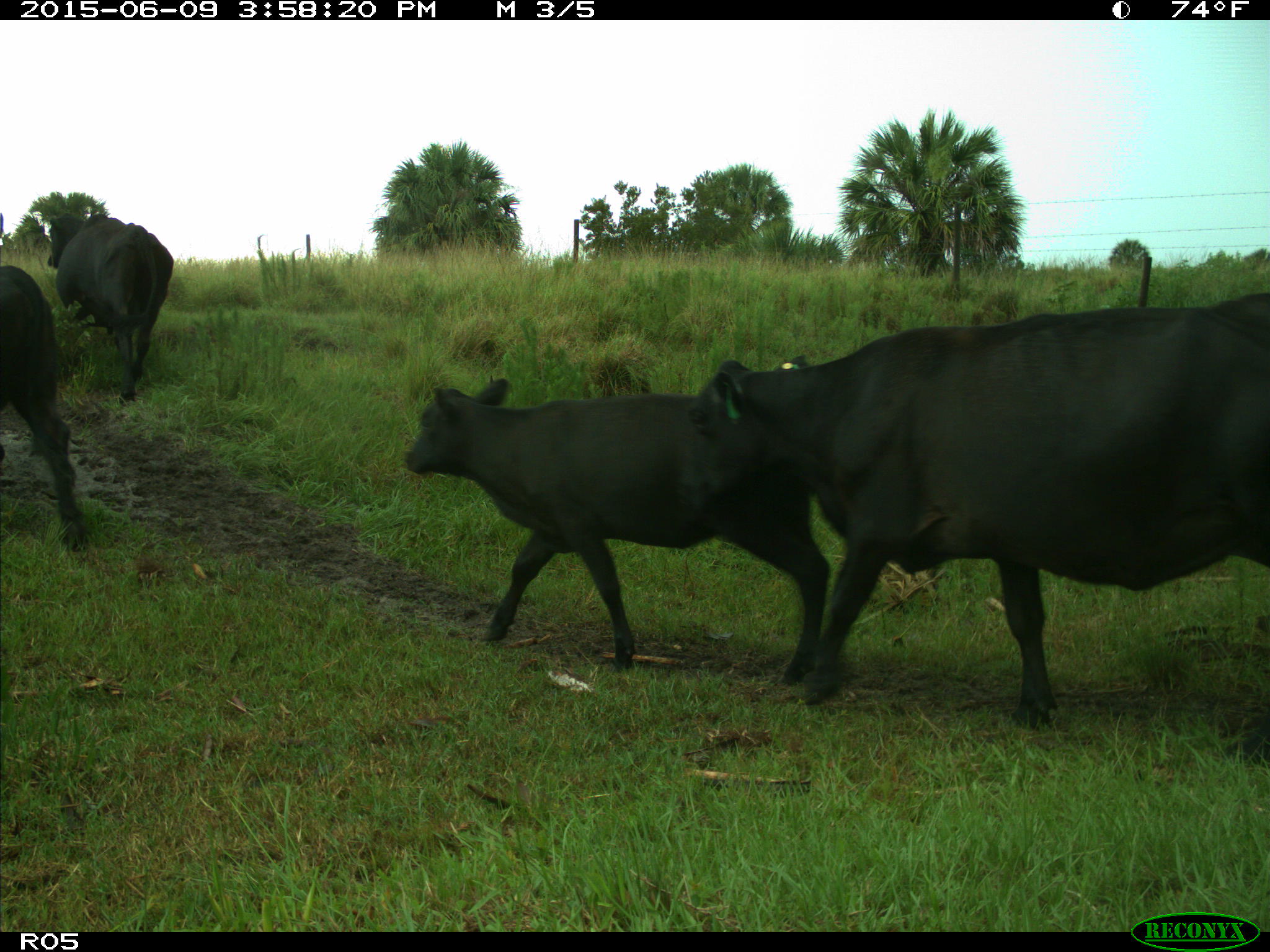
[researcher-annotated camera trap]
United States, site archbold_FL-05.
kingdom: Animalia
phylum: Chordata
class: Mammalia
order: Artiodactyla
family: Bovidae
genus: Bos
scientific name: Bos taurus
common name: domestic cow